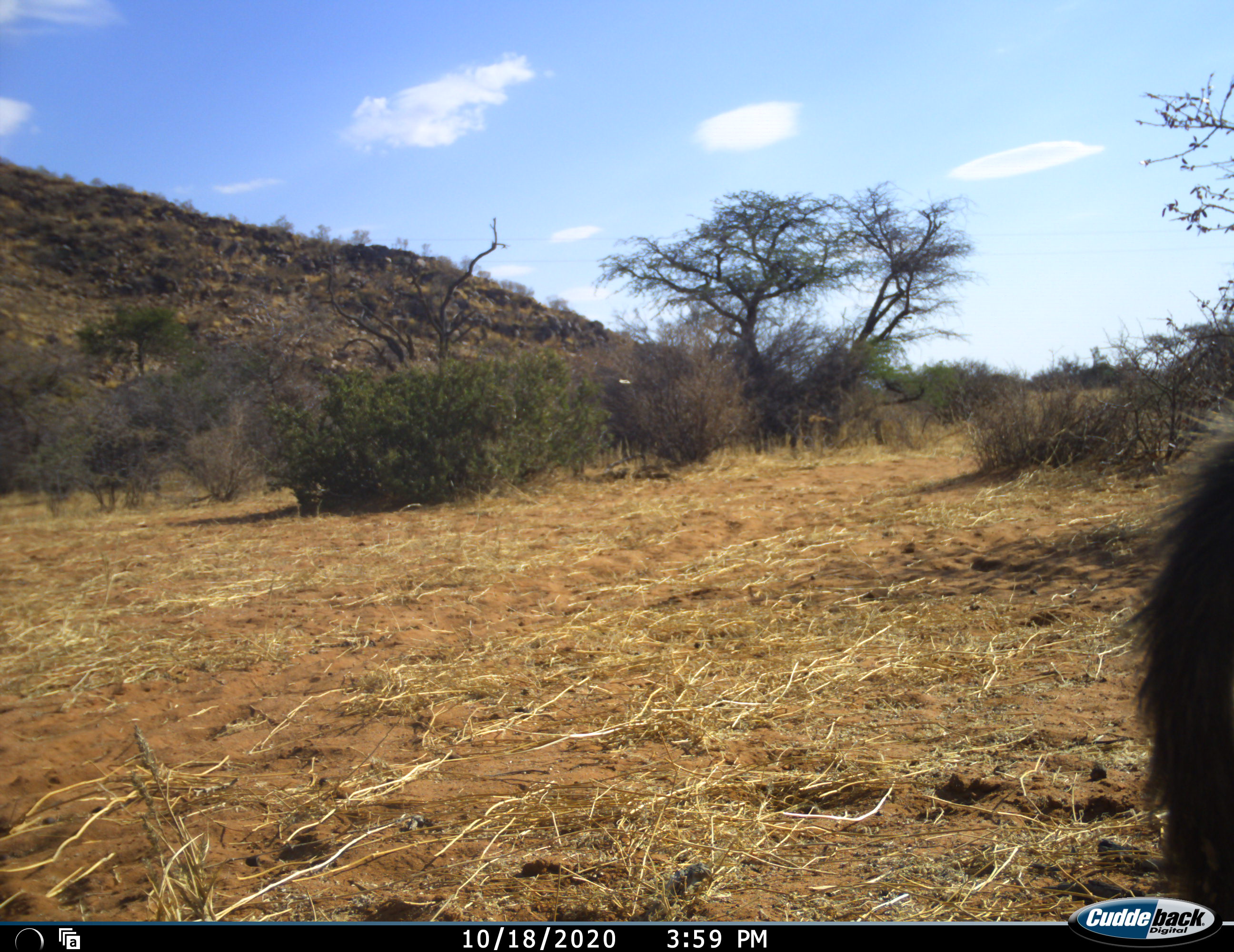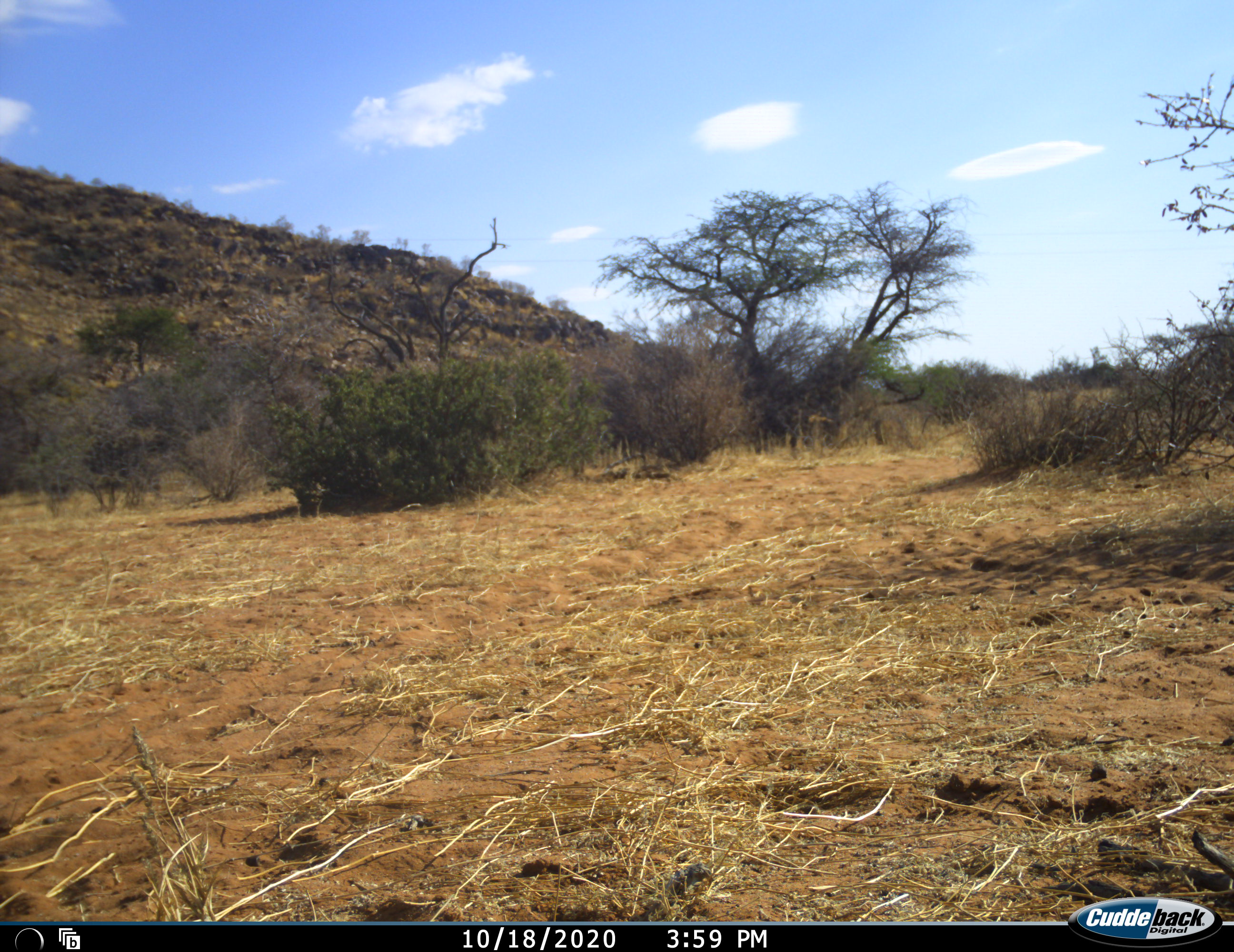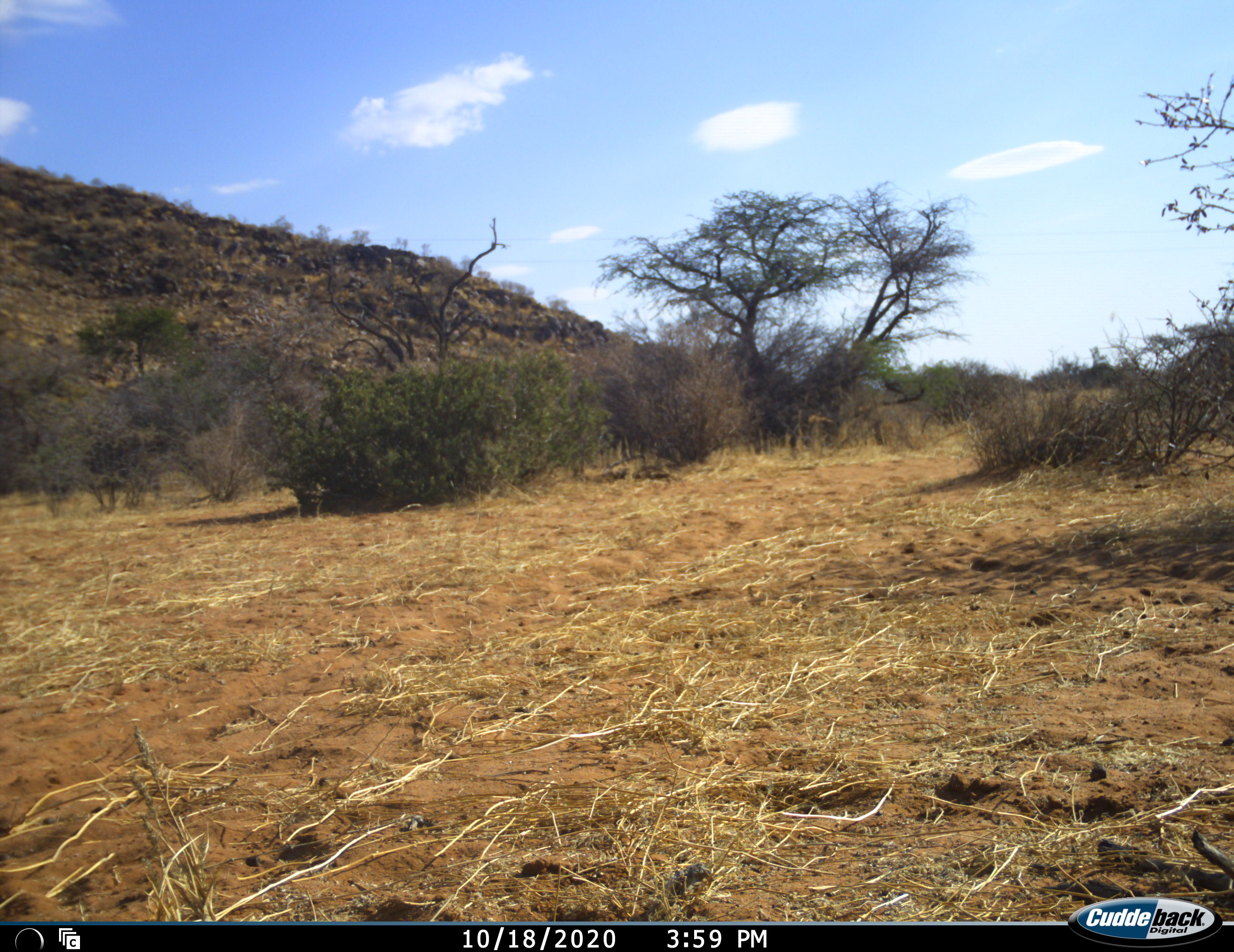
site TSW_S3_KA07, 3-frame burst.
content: unidentified animal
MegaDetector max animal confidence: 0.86